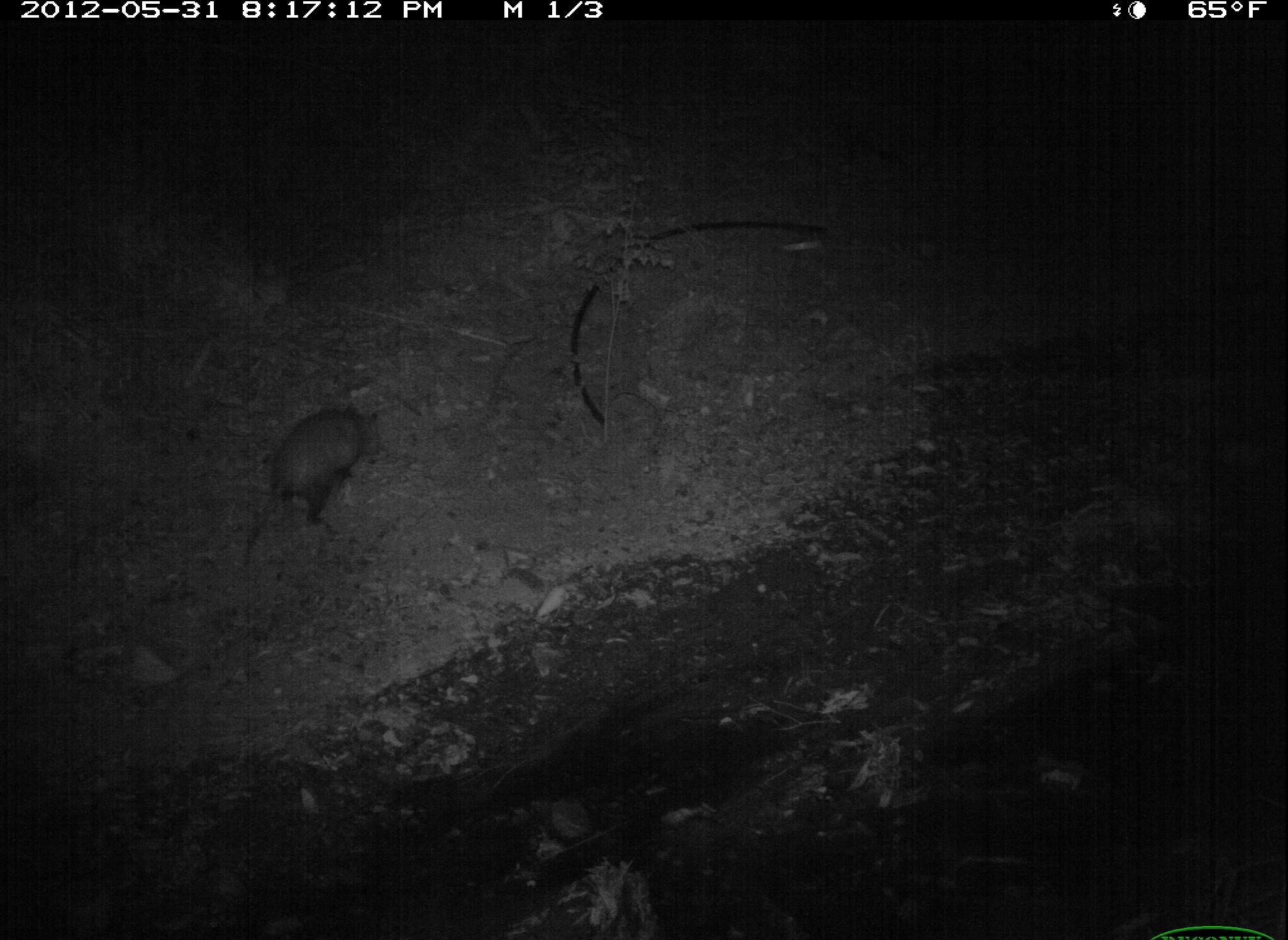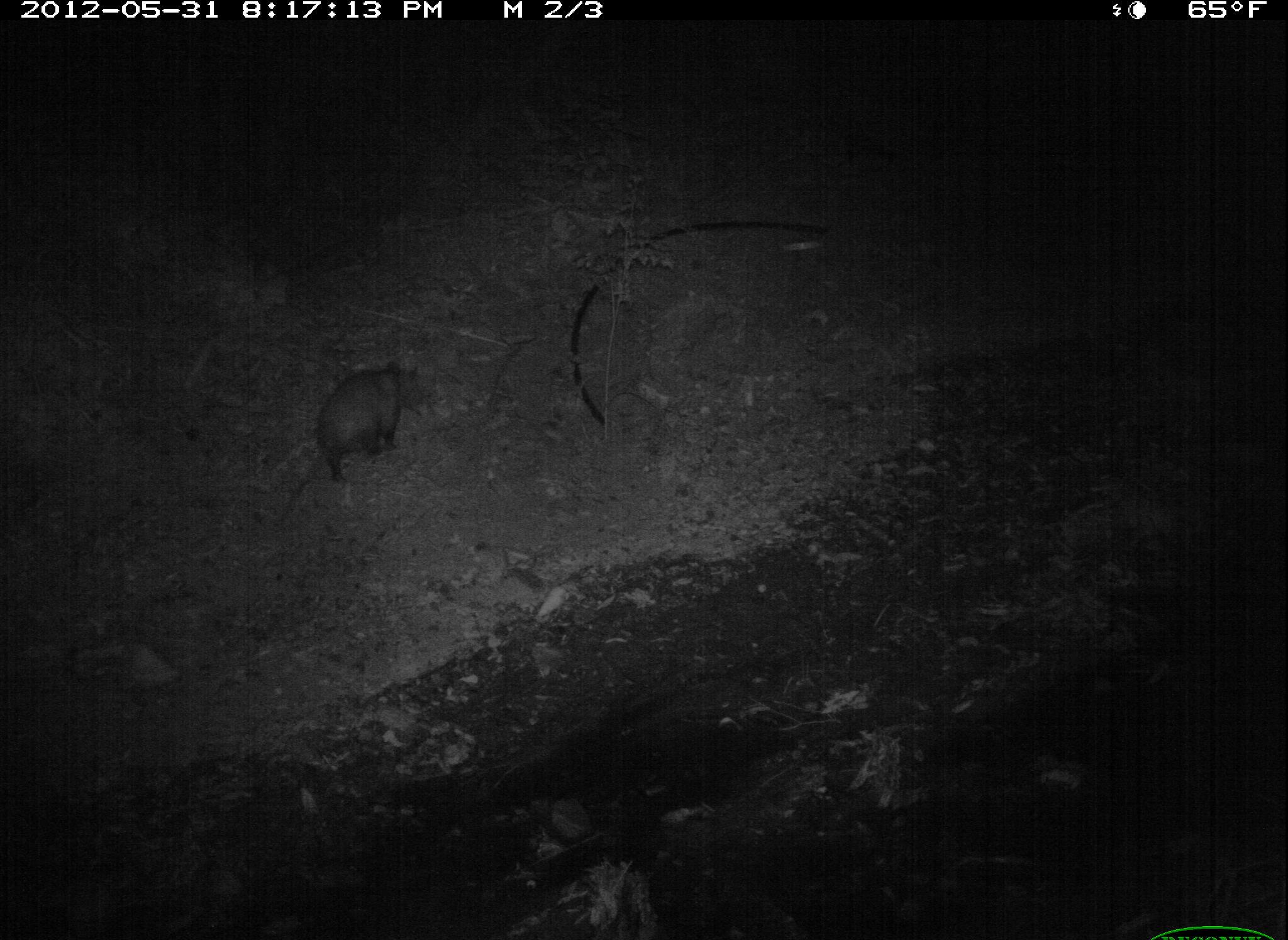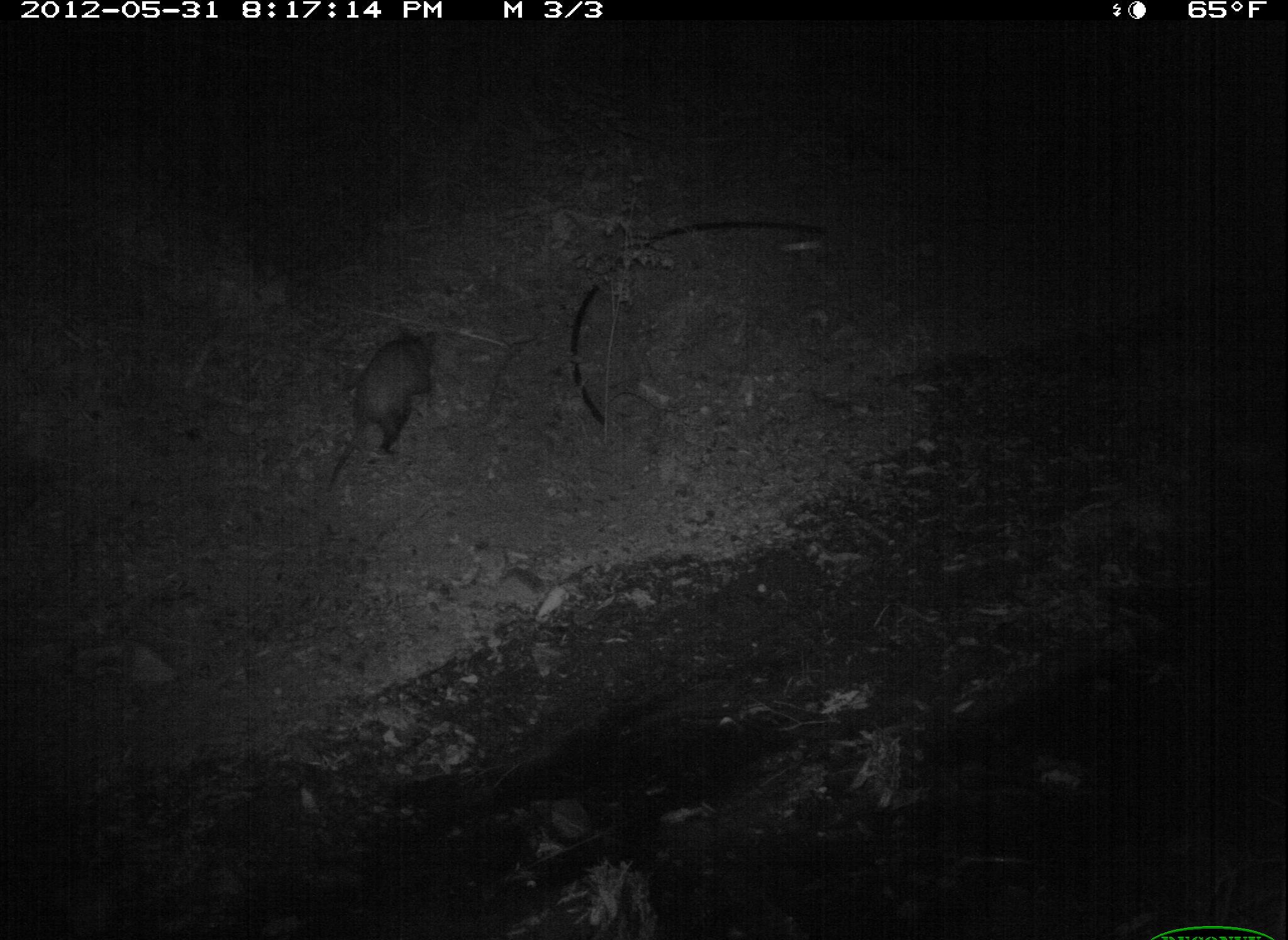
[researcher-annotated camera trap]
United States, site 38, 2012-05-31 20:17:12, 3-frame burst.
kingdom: Animalia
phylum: Chordata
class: Mammalia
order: Didelphimorphia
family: Didelphidae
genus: Didelphis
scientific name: Didelphis virginiana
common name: virginia opossum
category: opossum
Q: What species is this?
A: Opossum (virginia opossum) (Didelphis virginiana).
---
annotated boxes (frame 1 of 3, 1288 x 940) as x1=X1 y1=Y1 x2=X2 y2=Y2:
opossum: x1=214 y1=362 x2=423 y2=581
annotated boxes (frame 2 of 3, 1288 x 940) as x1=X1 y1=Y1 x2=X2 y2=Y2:
opossum: x1=277 y1=359 x2=430 y2=526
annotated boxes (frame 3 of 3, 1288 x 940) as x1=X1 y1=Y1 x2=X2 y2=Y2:
opossum: x1=312 y1=296 x2=473 y2=509